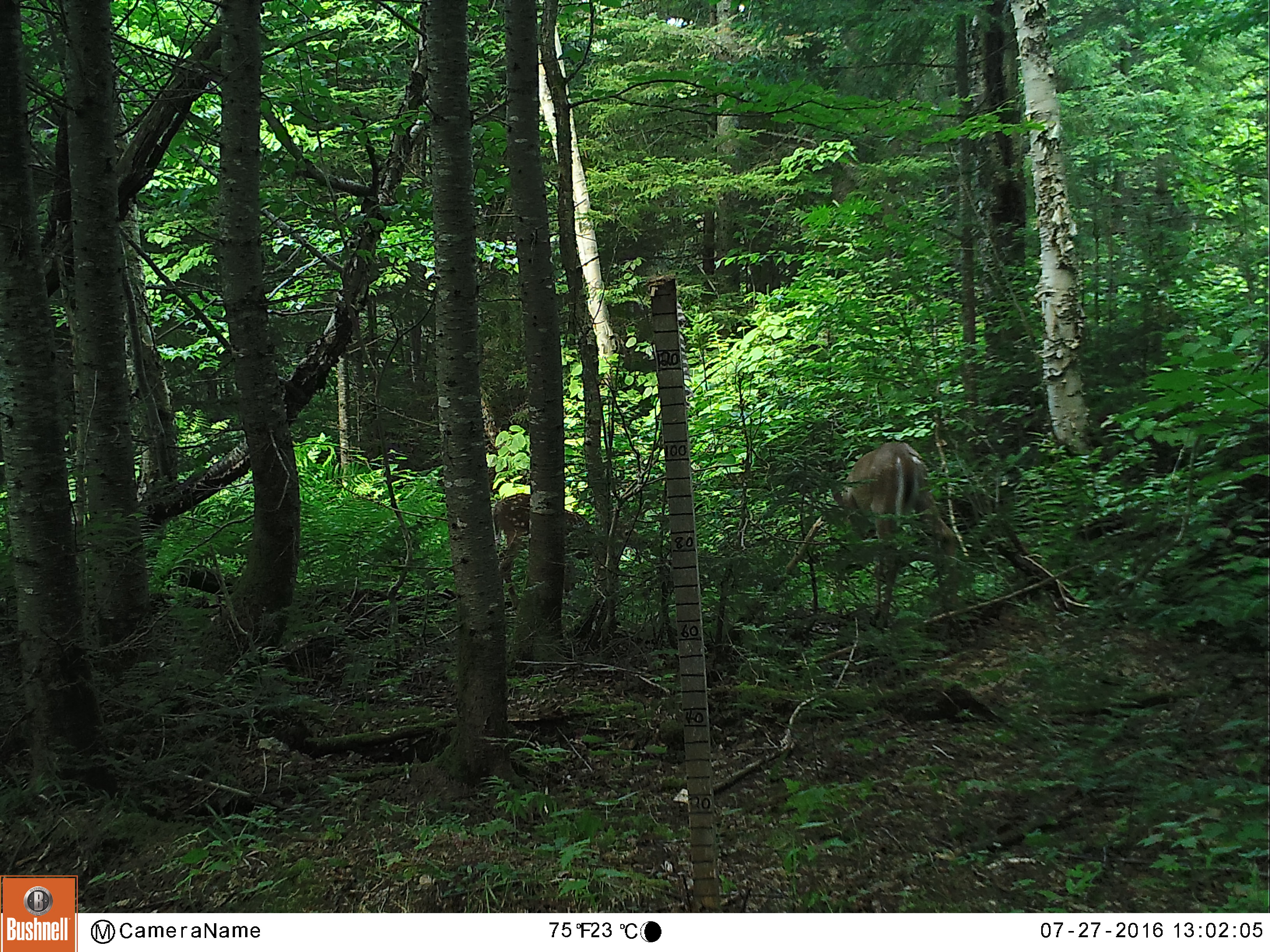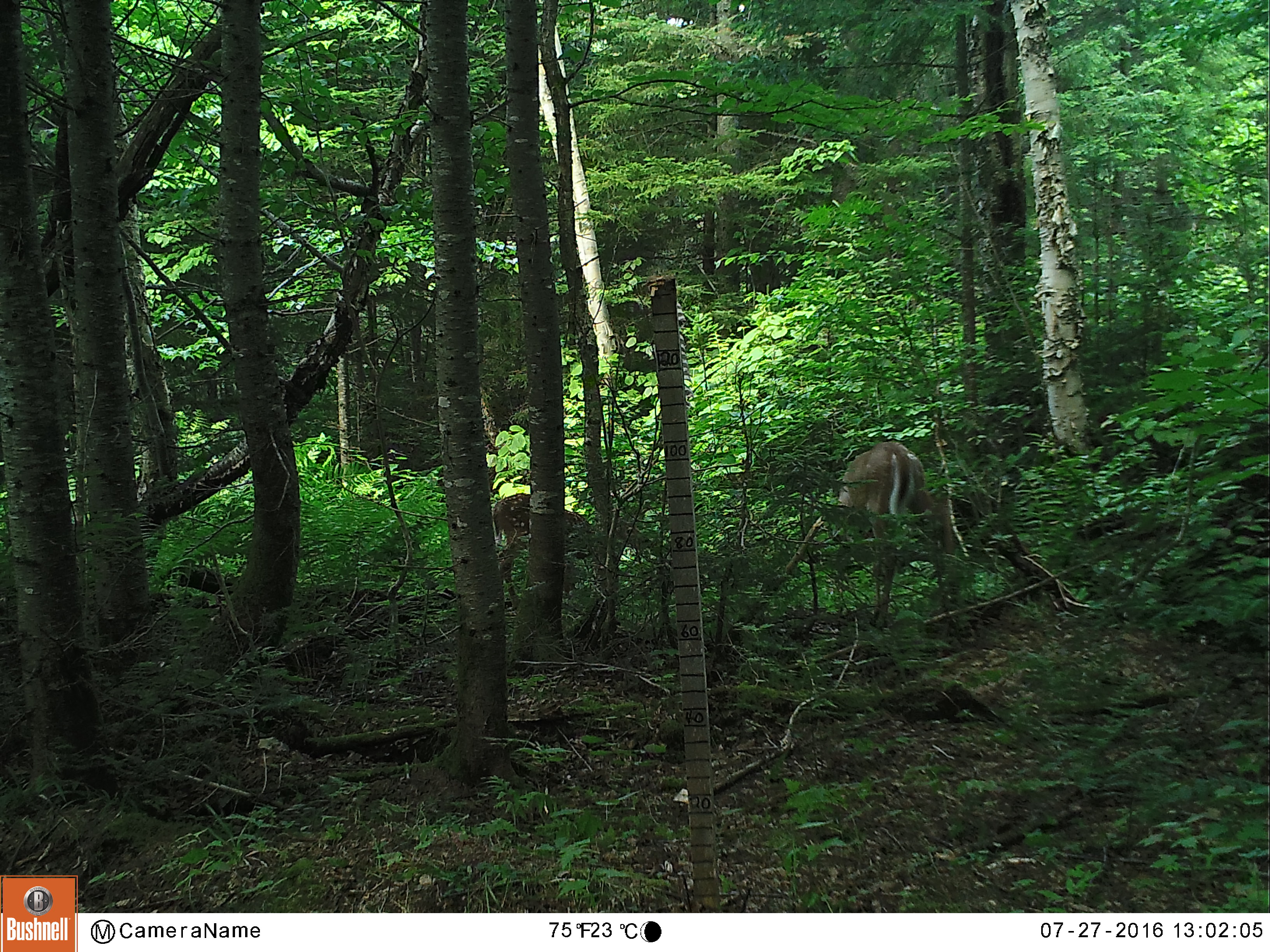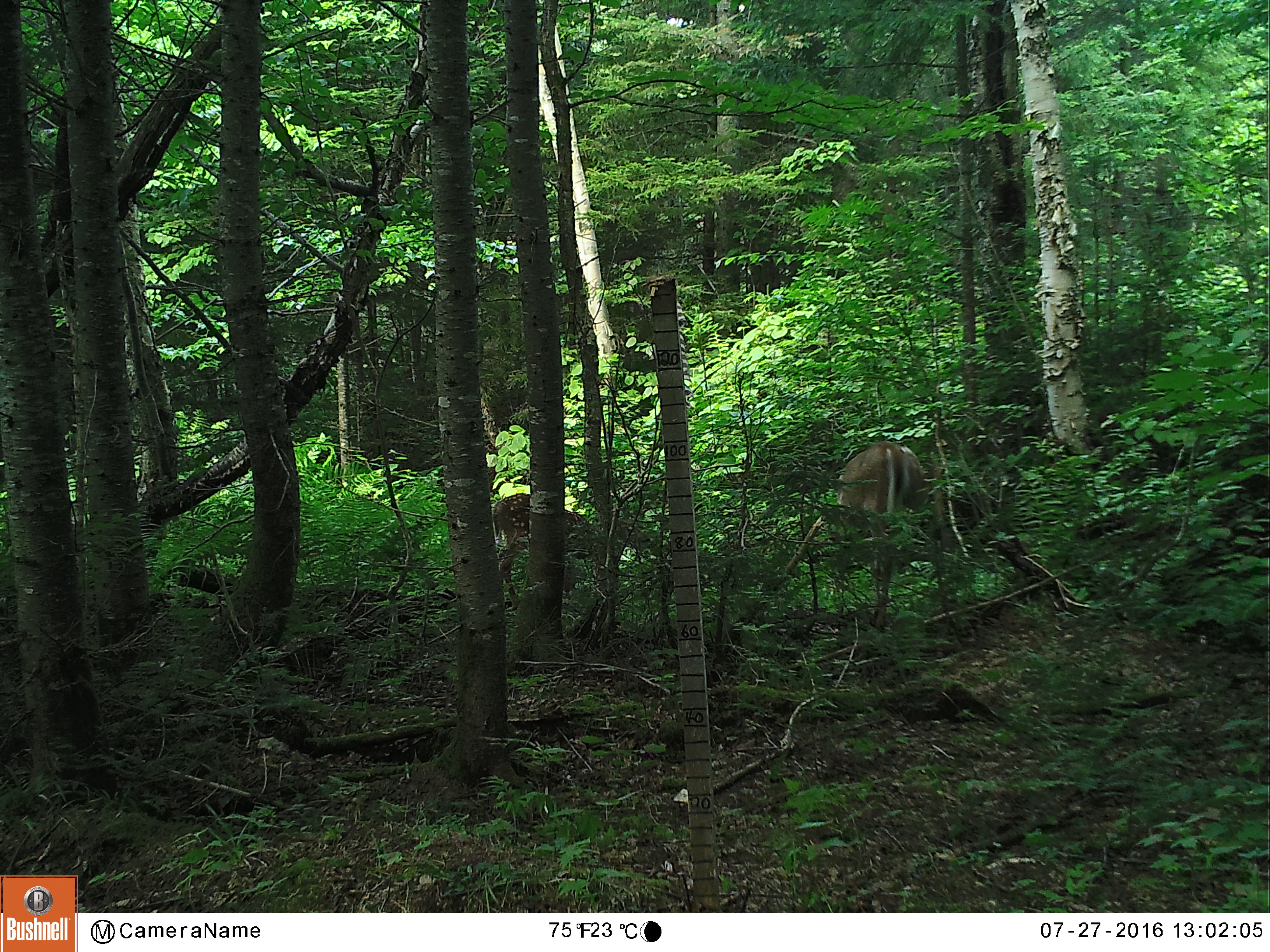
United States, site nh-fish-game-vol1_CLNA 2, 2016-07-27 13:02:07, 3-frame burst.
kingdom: Animalia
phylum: Chordata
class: Mammalia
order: Artiodactyla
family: Cervidae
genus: Odocoileus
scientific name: Odocoileus virginianus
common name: white-tailed deer